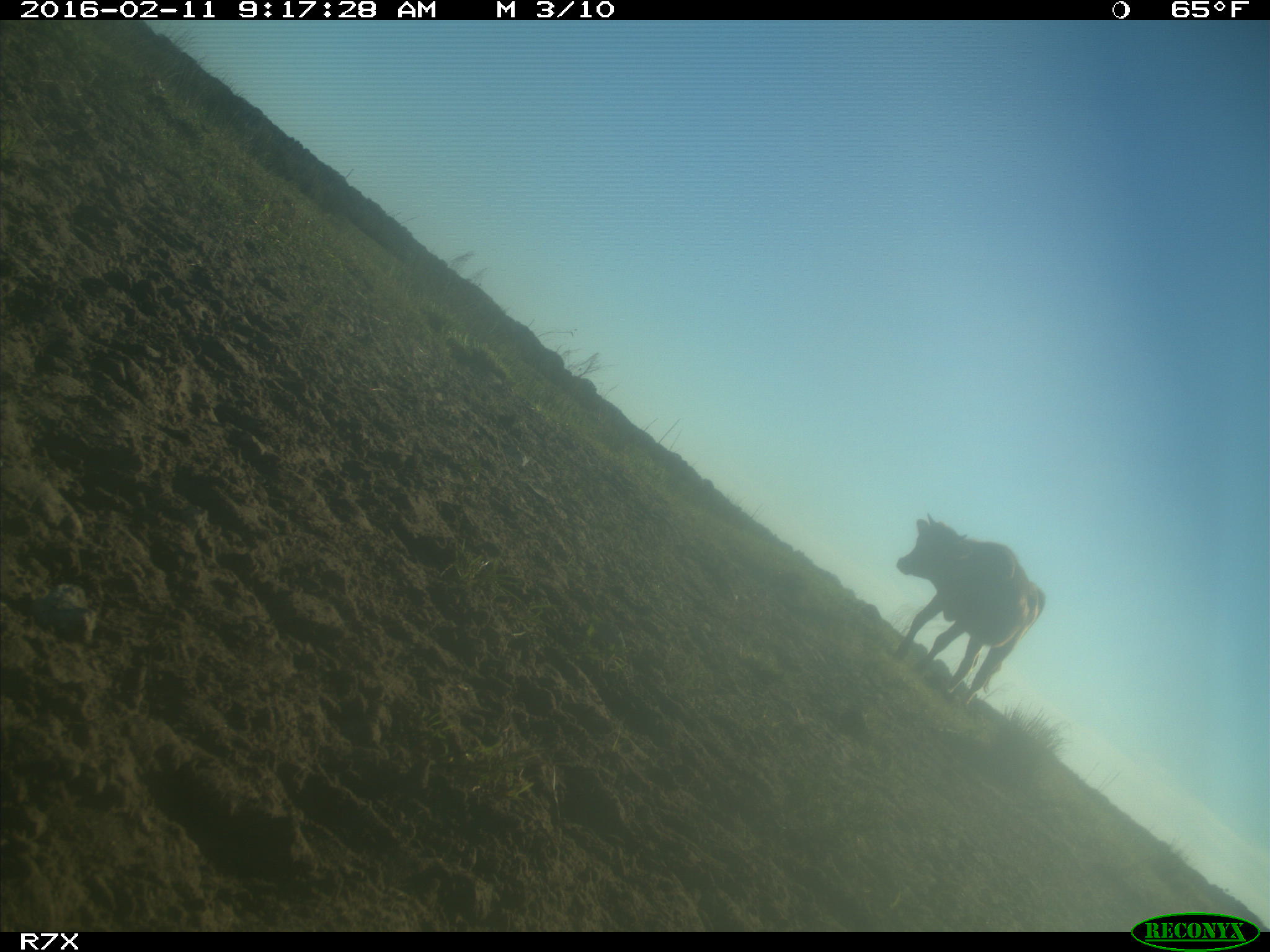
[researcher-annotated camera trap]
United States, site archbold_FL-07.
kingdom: Animalia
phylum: Chordata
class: Mammalia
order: Artiodactyla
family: Bovidae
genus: Bos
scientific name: Bos taurus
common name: domestic cow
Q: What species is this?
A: Bos taurus (domestic cow).